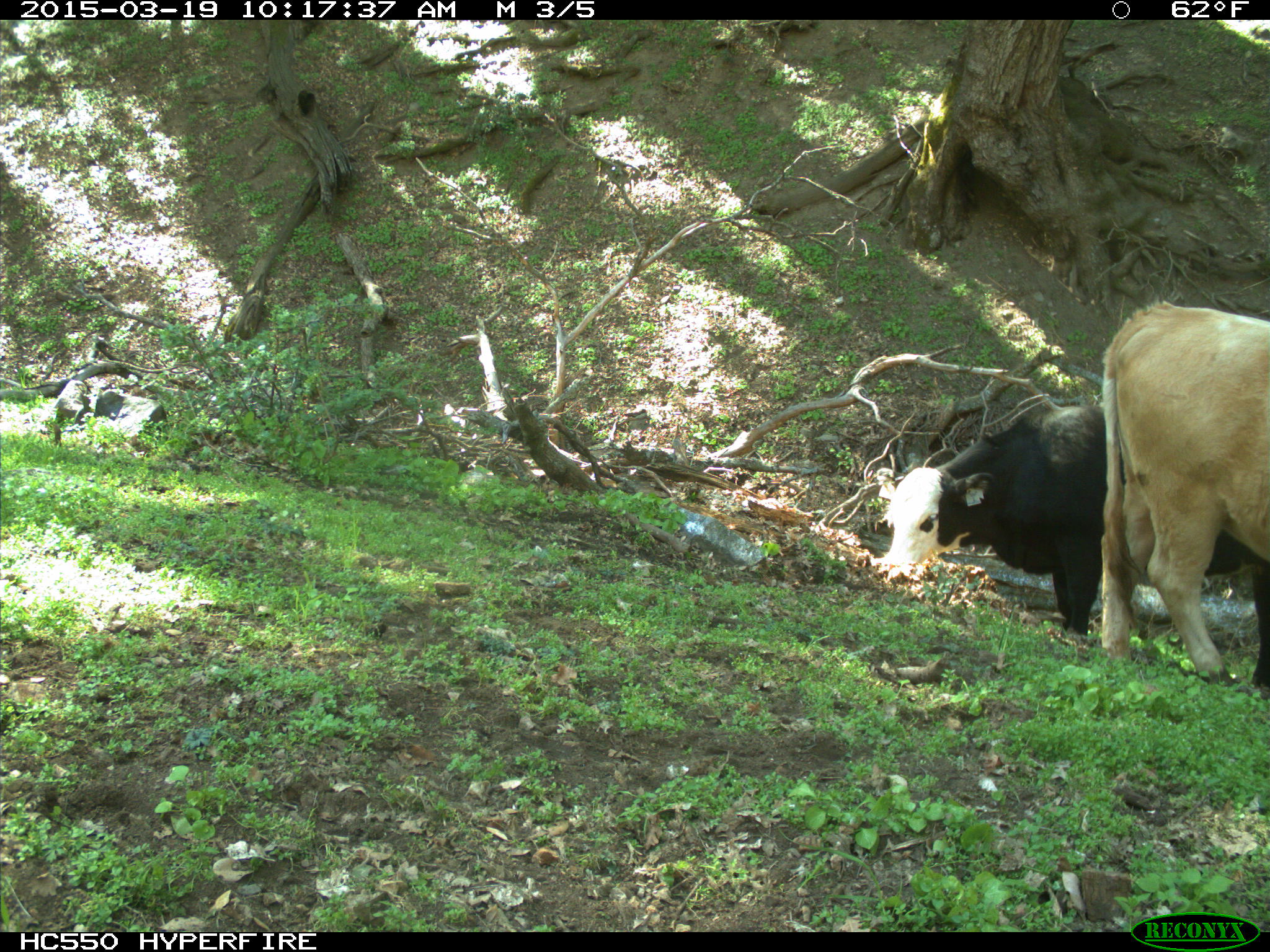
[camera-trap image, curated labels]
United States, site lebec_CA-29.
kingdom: Animalia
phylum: Chordata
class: Mammalia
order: Artiodactyla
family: Bovidae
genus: Bos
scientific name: Bos taurus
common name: domestic cow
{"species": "Bos taurus (domestic cow)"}